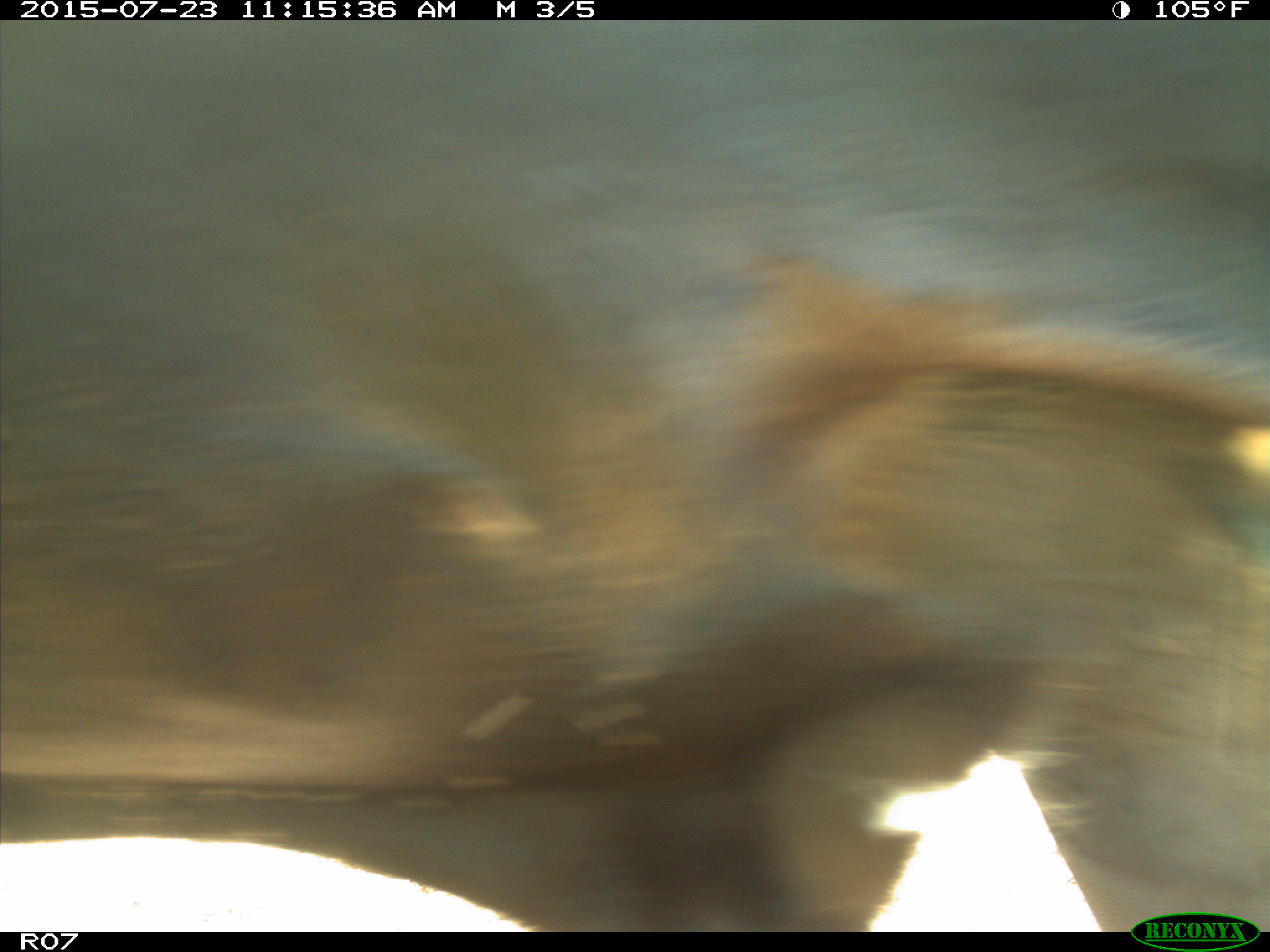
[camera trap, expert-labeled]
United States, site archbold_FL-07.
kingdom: Animalia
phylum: Chordata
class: Mammalia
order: Artiodactyla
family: Bovidae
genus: Bos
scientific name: Bos taurus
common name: domestic cow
Bos taurus (domestic cow).